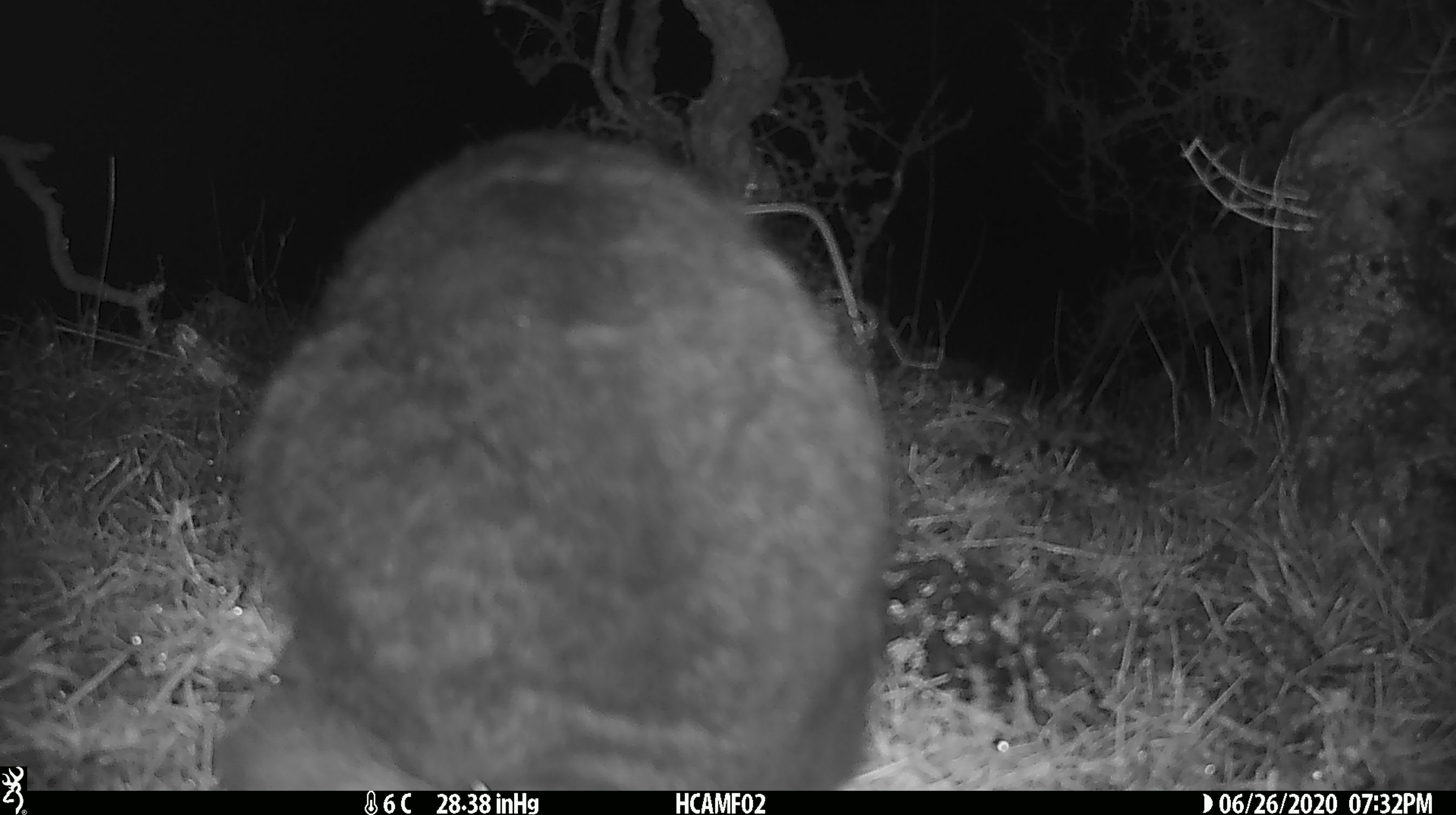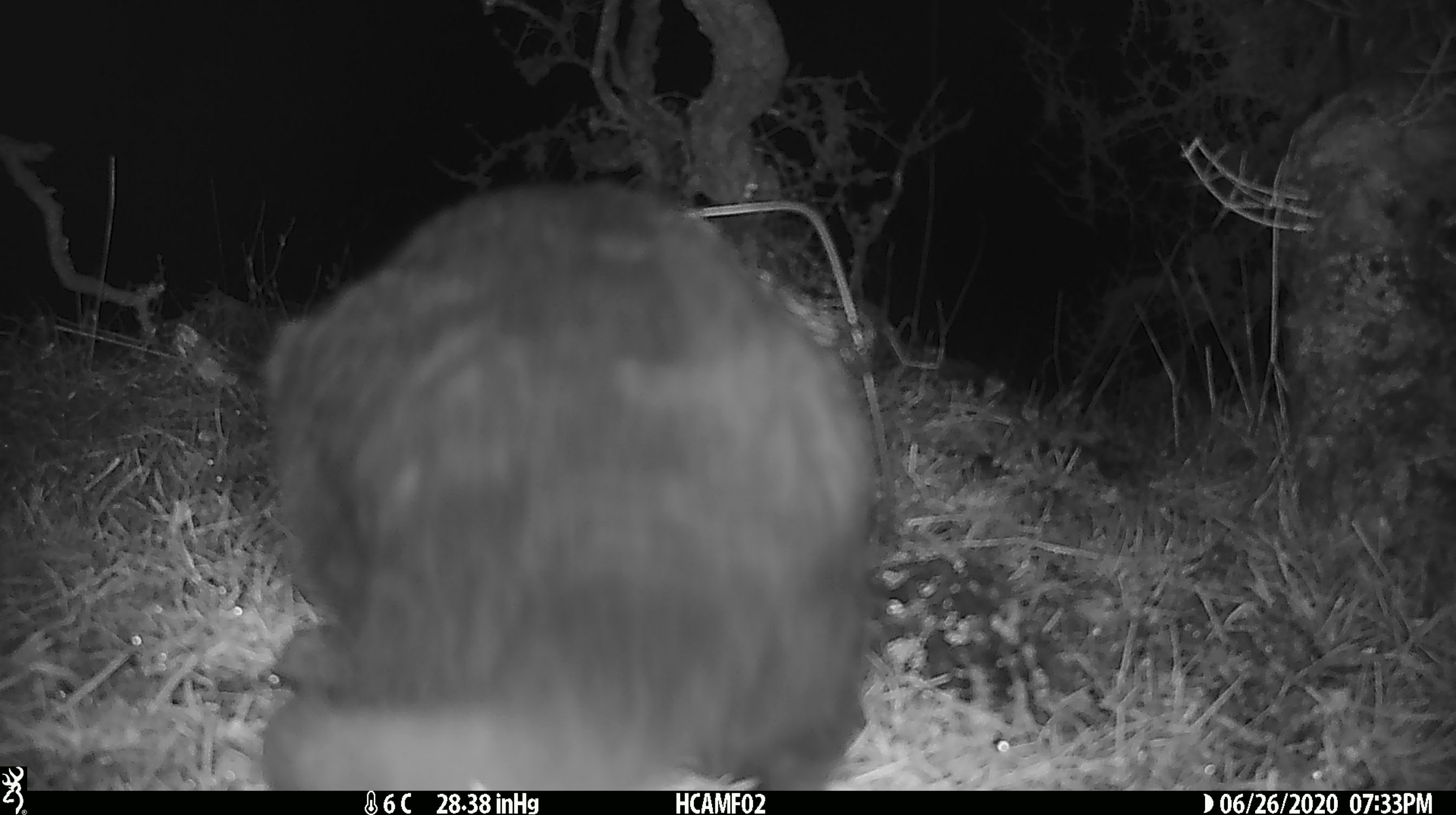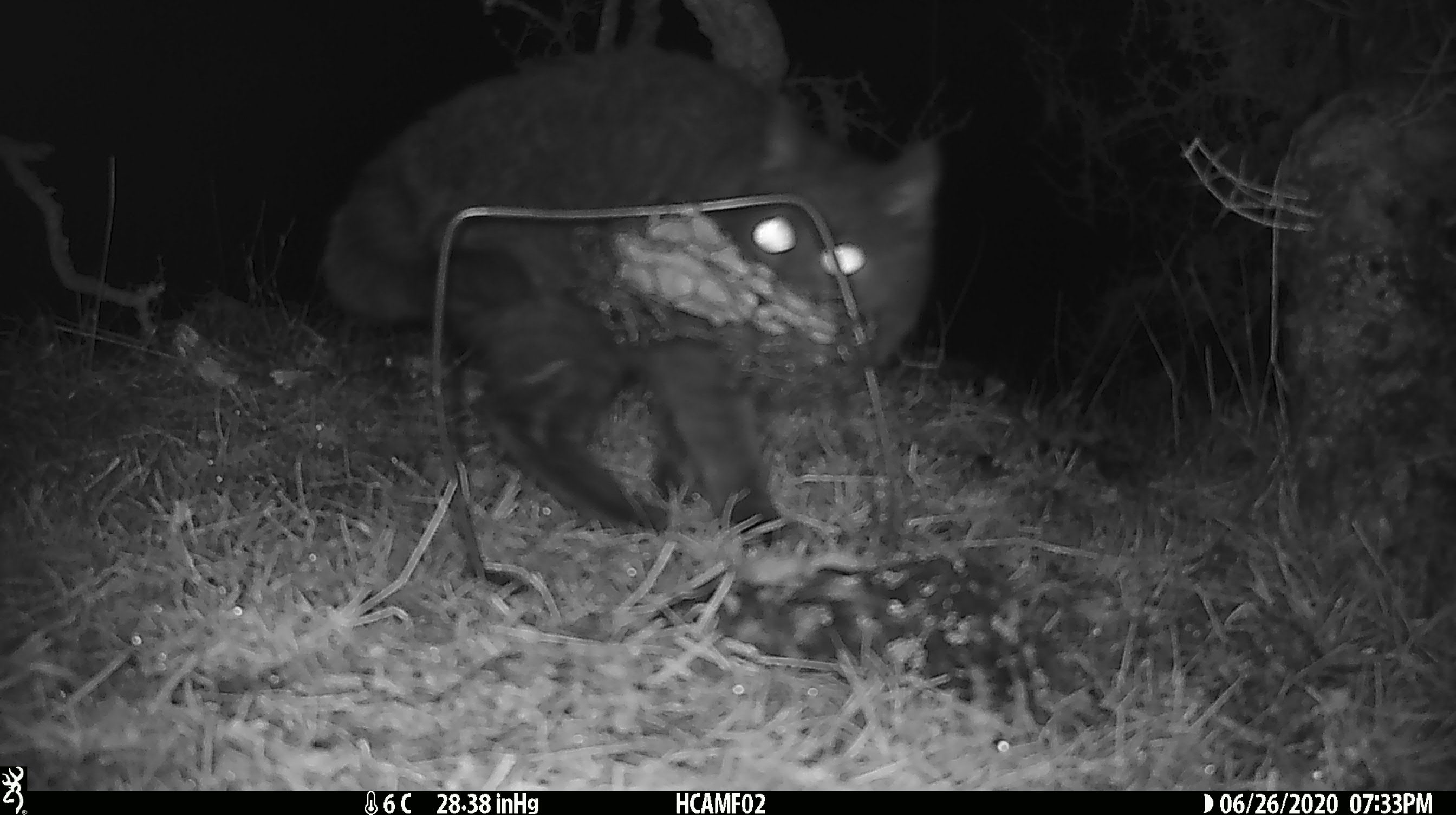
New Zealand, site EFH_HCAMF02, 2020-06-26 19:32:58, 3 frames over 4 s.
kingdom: Animalia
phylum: Chordata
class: Mammalia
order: Carnivora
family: Felidae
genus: Felis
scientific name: Felis catus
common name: domestic cat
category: cat